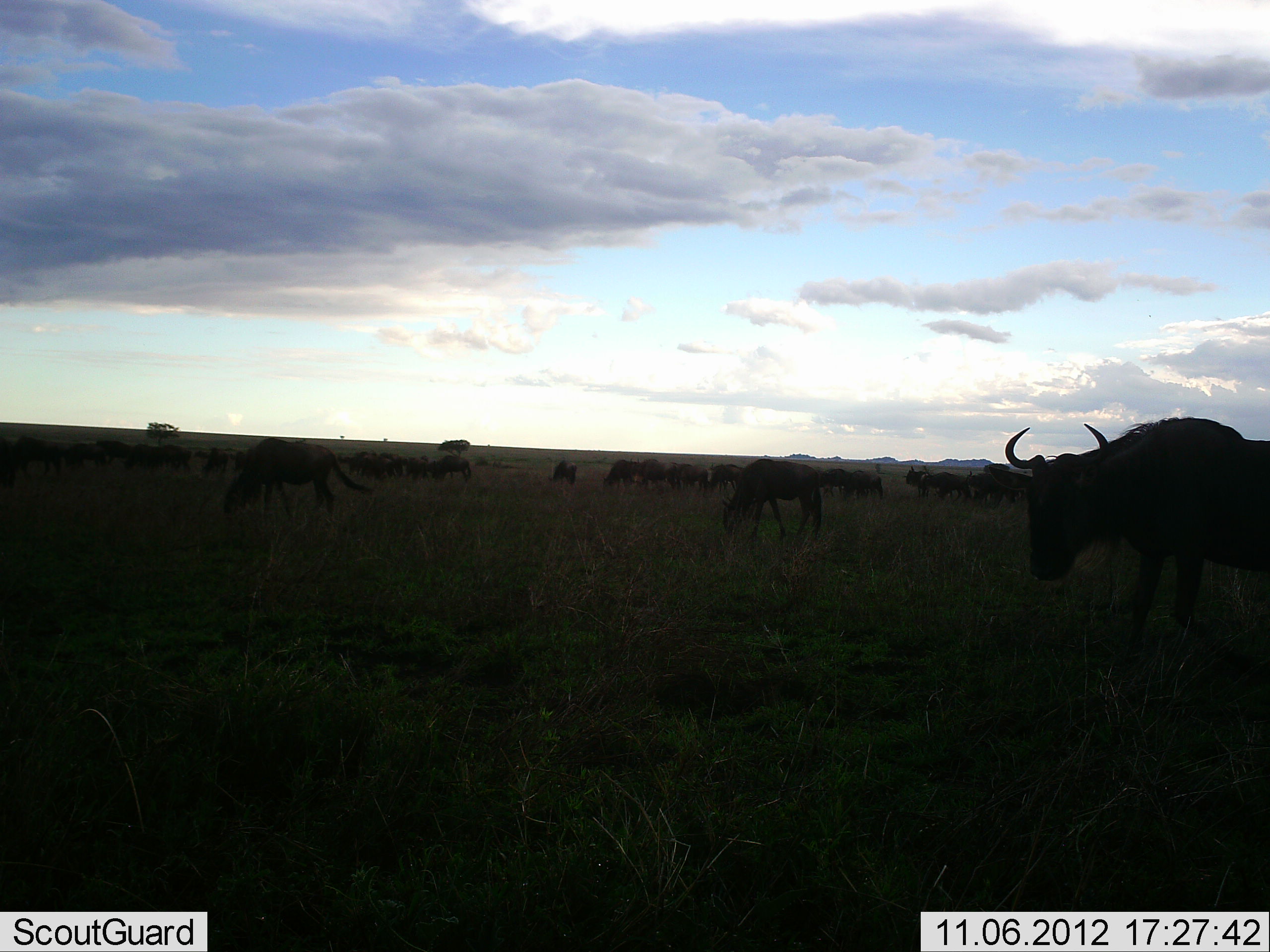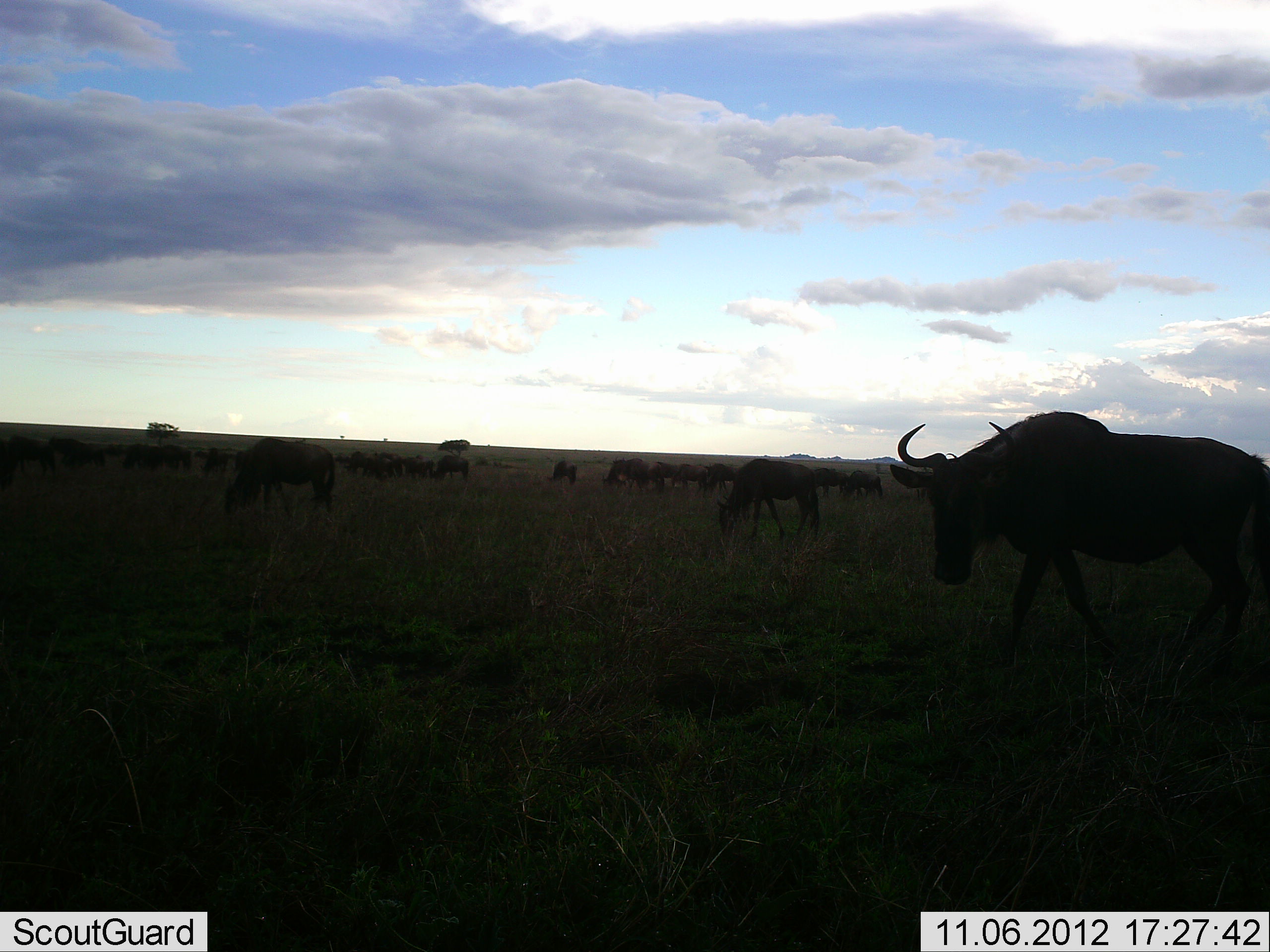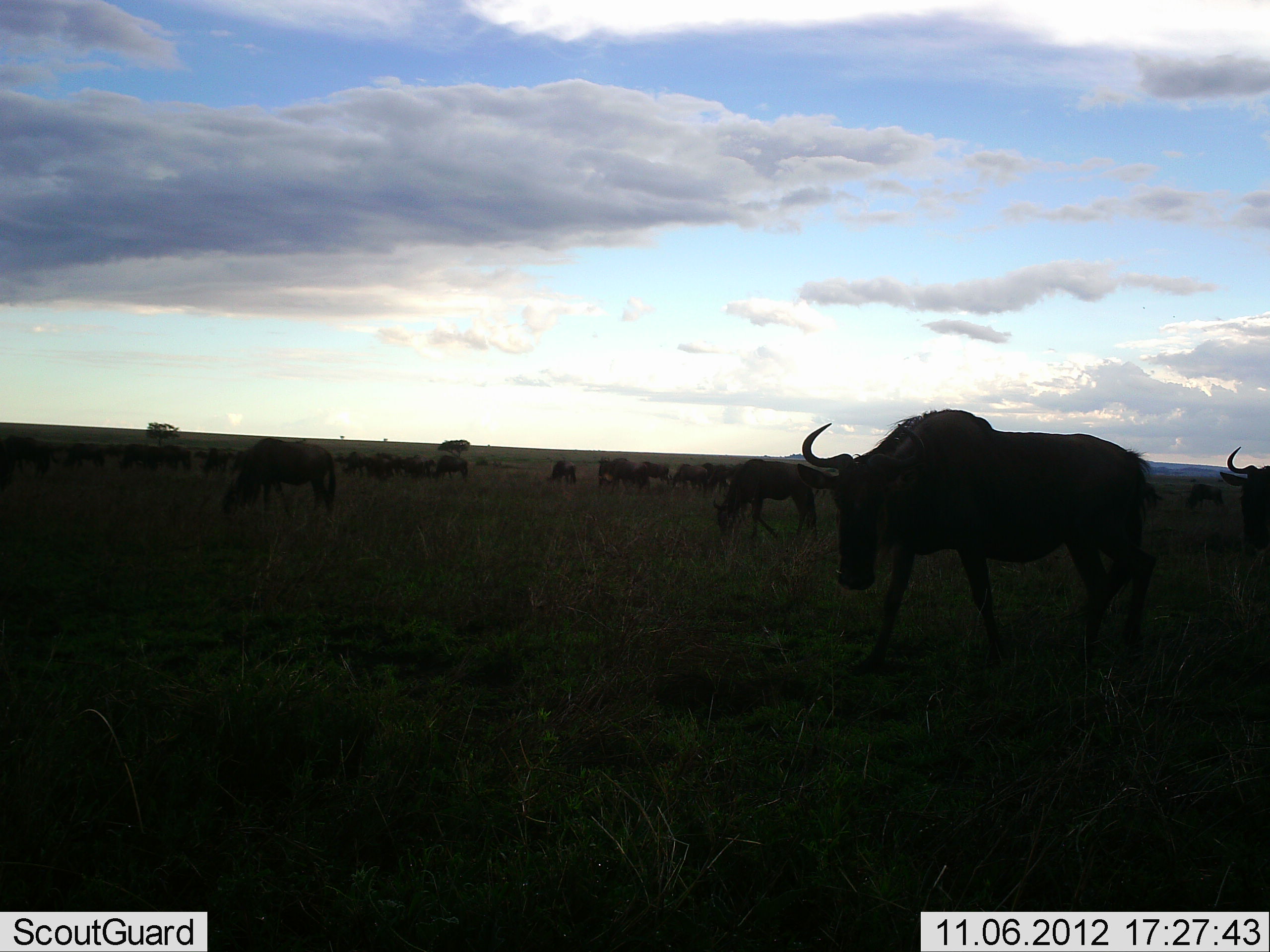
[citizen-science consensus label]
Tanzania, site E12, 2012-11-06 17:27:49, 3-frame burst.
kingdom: Animalia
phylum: Chordata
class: Mammalia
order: Artiodactyla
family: Bovidae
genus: Connochaetes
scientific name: Connochaetes taurinus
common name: blue wildebeest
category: wildebeest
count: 11-50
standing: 55%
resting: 0%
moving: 64%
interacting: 0%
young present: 0%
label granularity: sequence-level